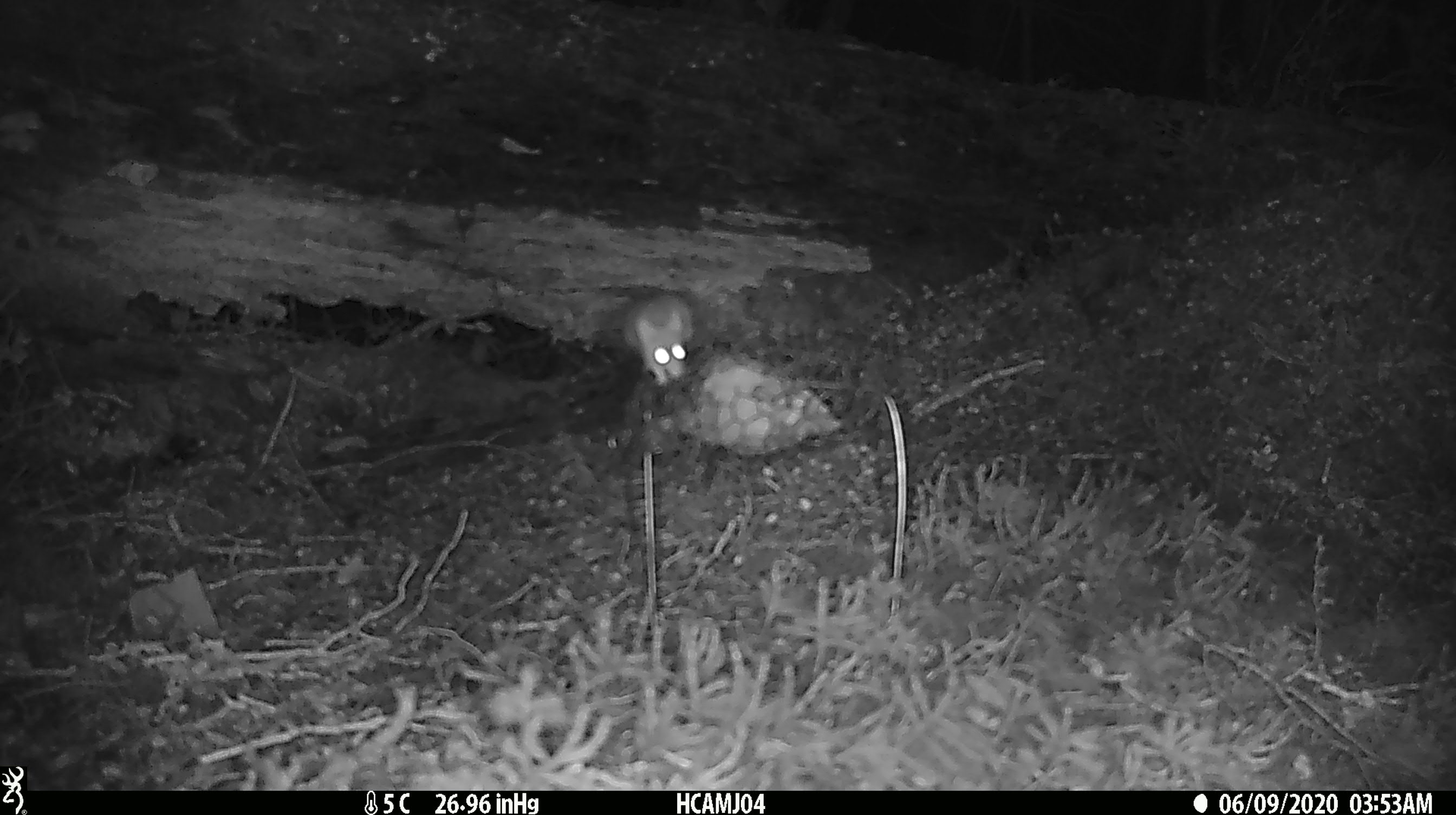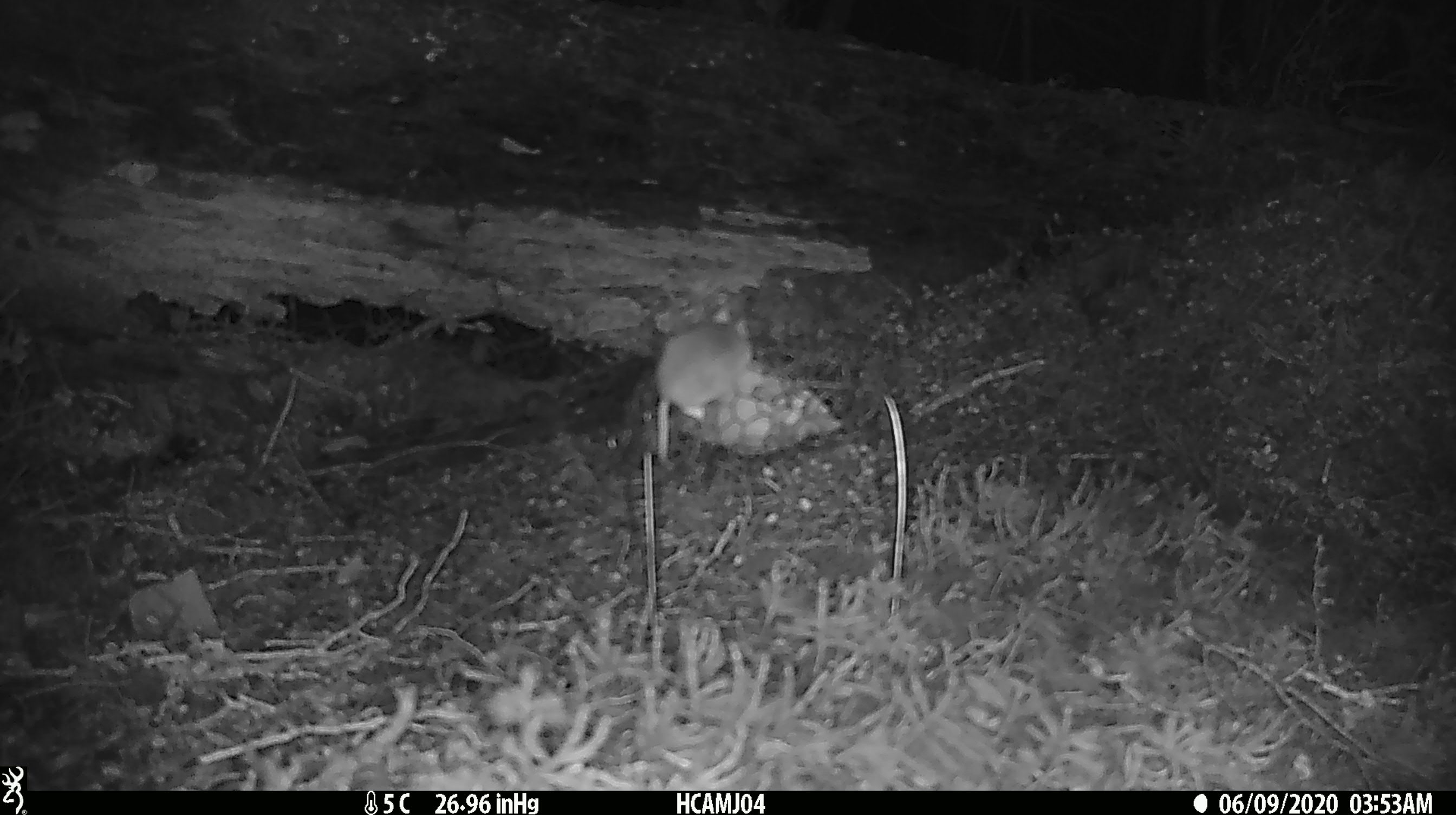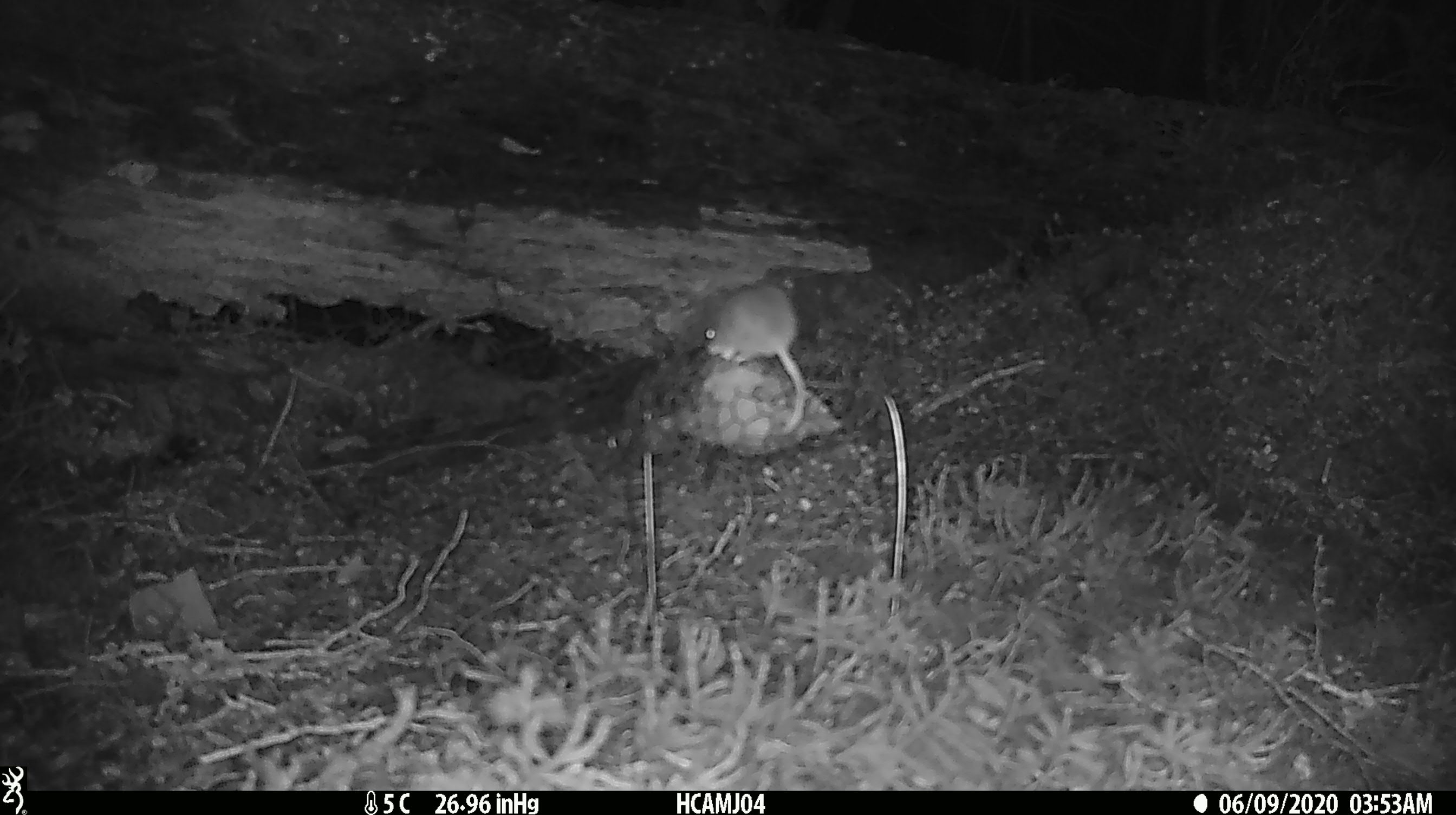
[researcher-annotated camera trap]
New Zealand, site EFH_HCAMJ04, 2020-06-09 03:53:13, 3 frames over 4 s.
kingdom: Animalia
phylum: Chordata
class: Mammalia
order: Rodentia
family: Muridae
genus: Mus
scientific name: Mus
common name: mouse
Mouse (Mus).